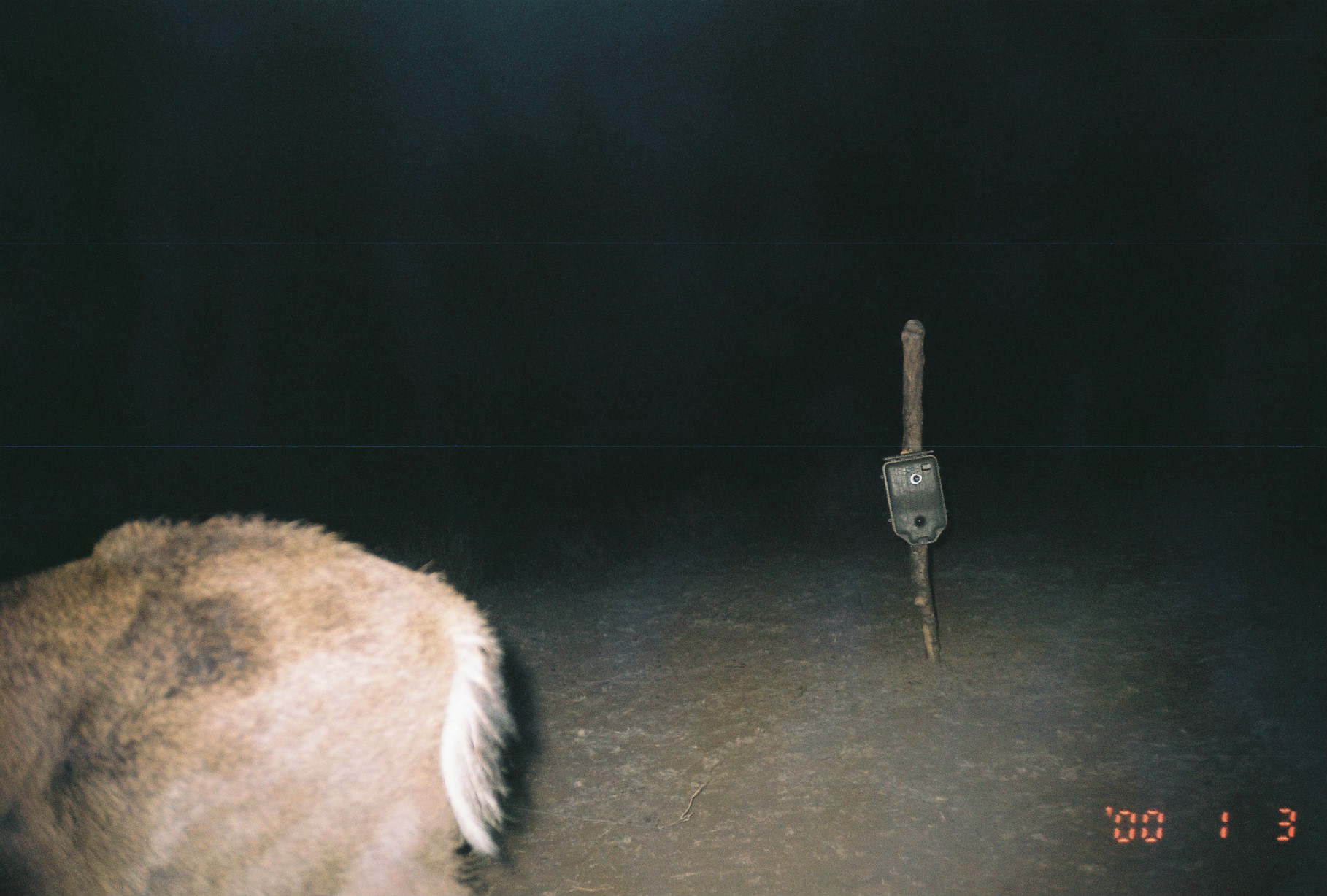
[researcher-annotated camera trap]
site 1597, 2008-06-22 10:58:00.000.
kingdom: Animalia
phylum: Chordata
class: Mammalia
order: Artiodactyla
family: Bovidae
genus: Sylvicapra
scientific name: Sylvicapra grimmia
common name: bush duiker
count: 1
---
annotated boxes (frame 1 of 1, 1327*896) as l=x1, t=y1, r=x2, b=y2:
sylvicapra grimmia: l=0, t=509, r=516, b=896